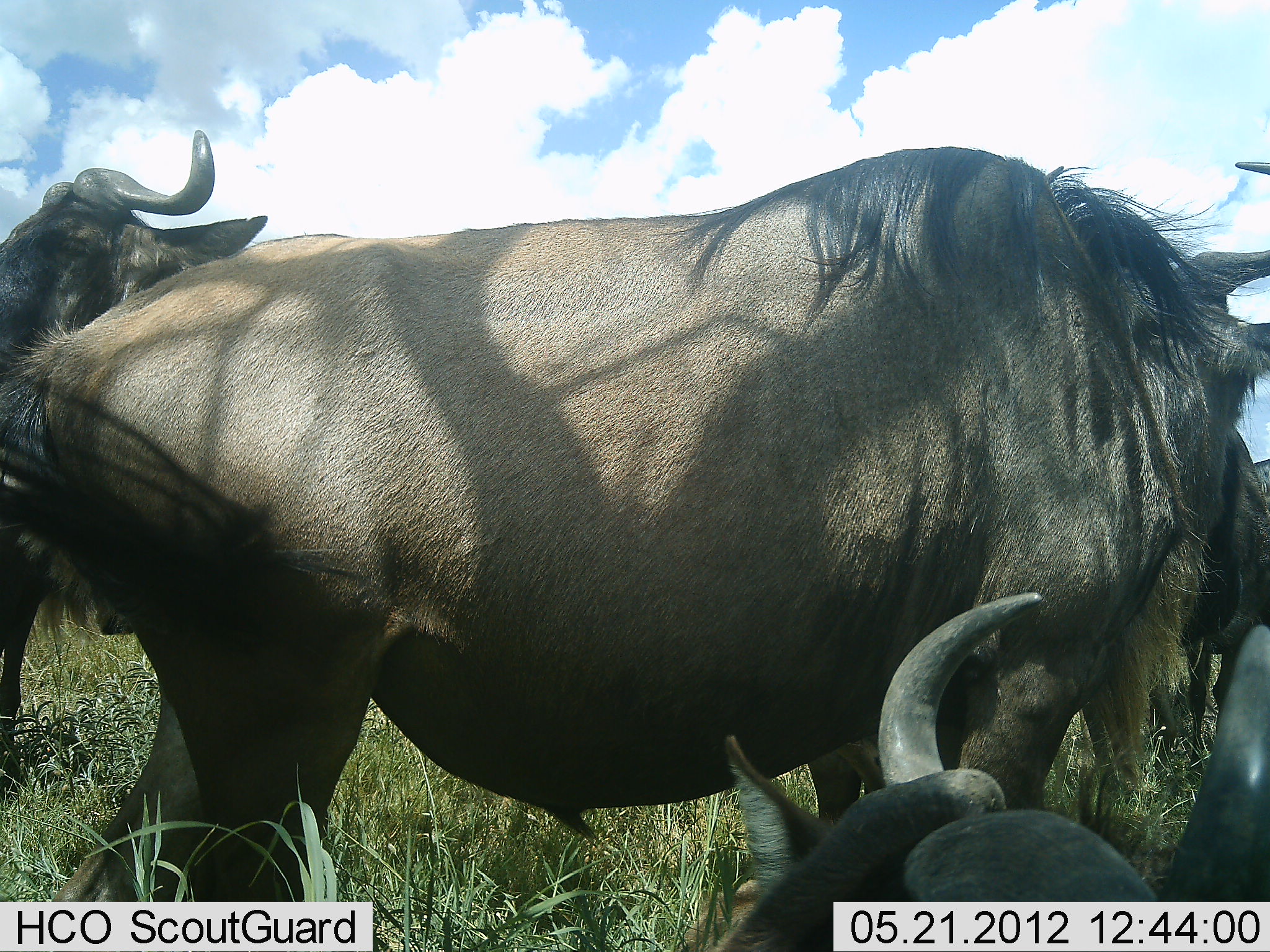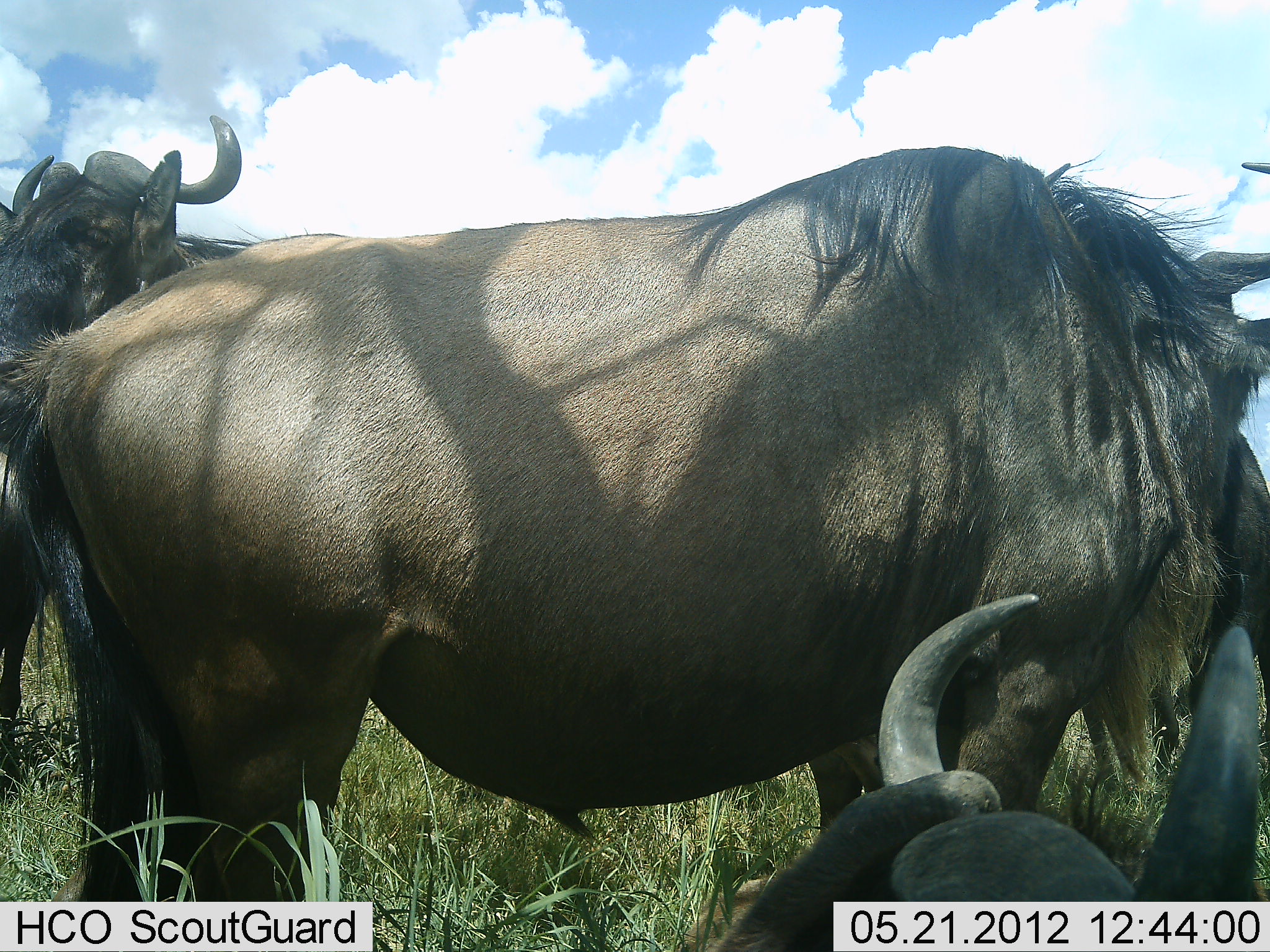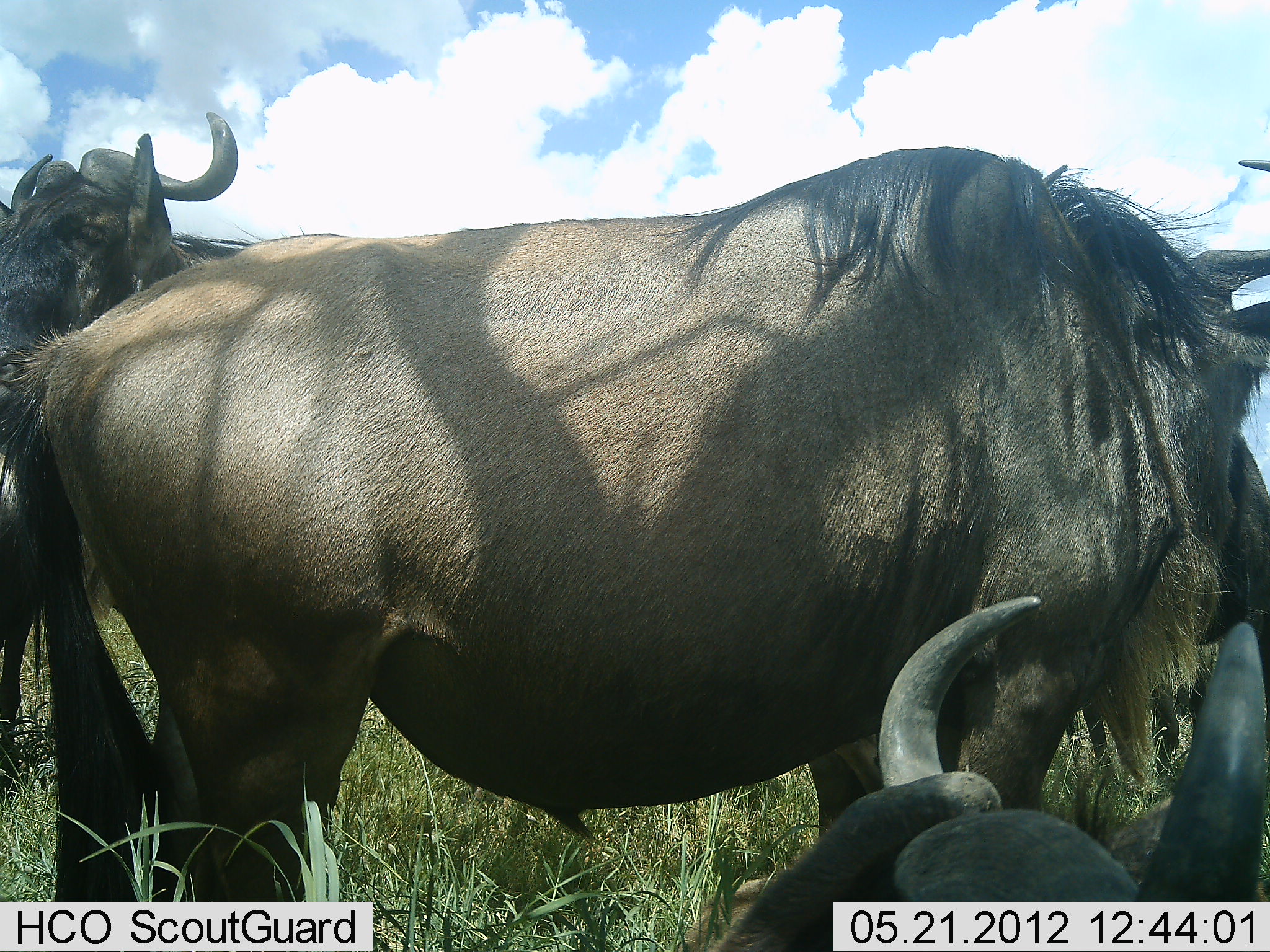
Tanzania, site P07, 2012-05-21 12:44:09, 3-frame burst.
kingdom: Animalia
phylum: Chordata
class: Mammalia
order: Artiodactyla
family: Bovidae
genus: Connochaetes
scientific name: Connochaetes taurinus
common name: blue wildebeest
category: wildebeest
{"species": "wildebeest (blue wildebeest) (Connochaetes taurinus)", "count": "4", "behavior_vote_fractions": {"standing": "79%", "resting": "83%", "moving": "0%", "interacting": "4%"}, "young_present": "4%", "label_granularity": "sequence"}